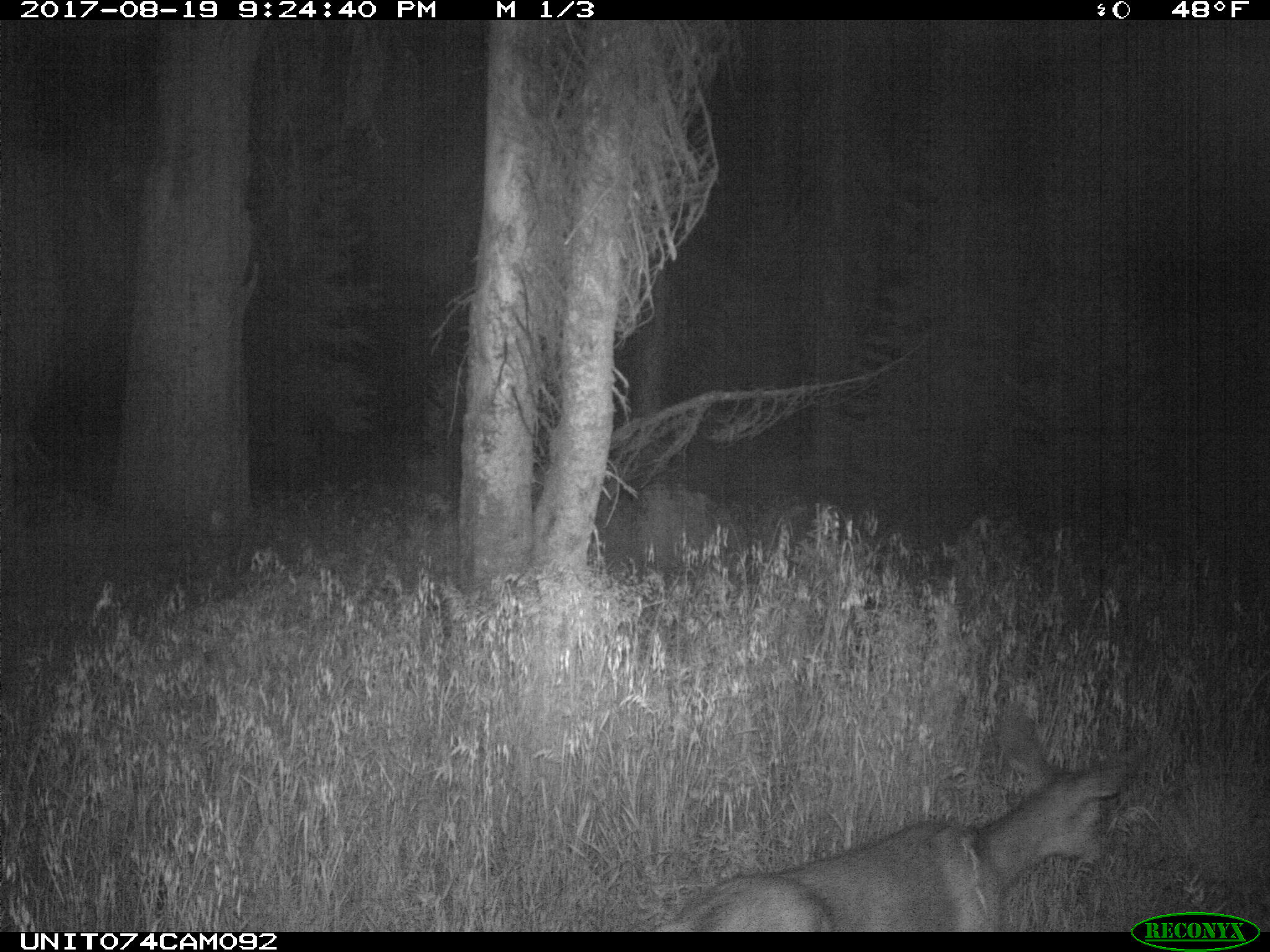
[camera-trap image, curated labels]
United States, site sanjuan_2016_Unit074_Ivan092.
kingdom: Animalia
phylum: Chordata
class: Mammalia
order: Artiodactyla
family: Cervidae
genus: Odocoileus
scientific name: Odocoileus hemionus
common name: mule deer